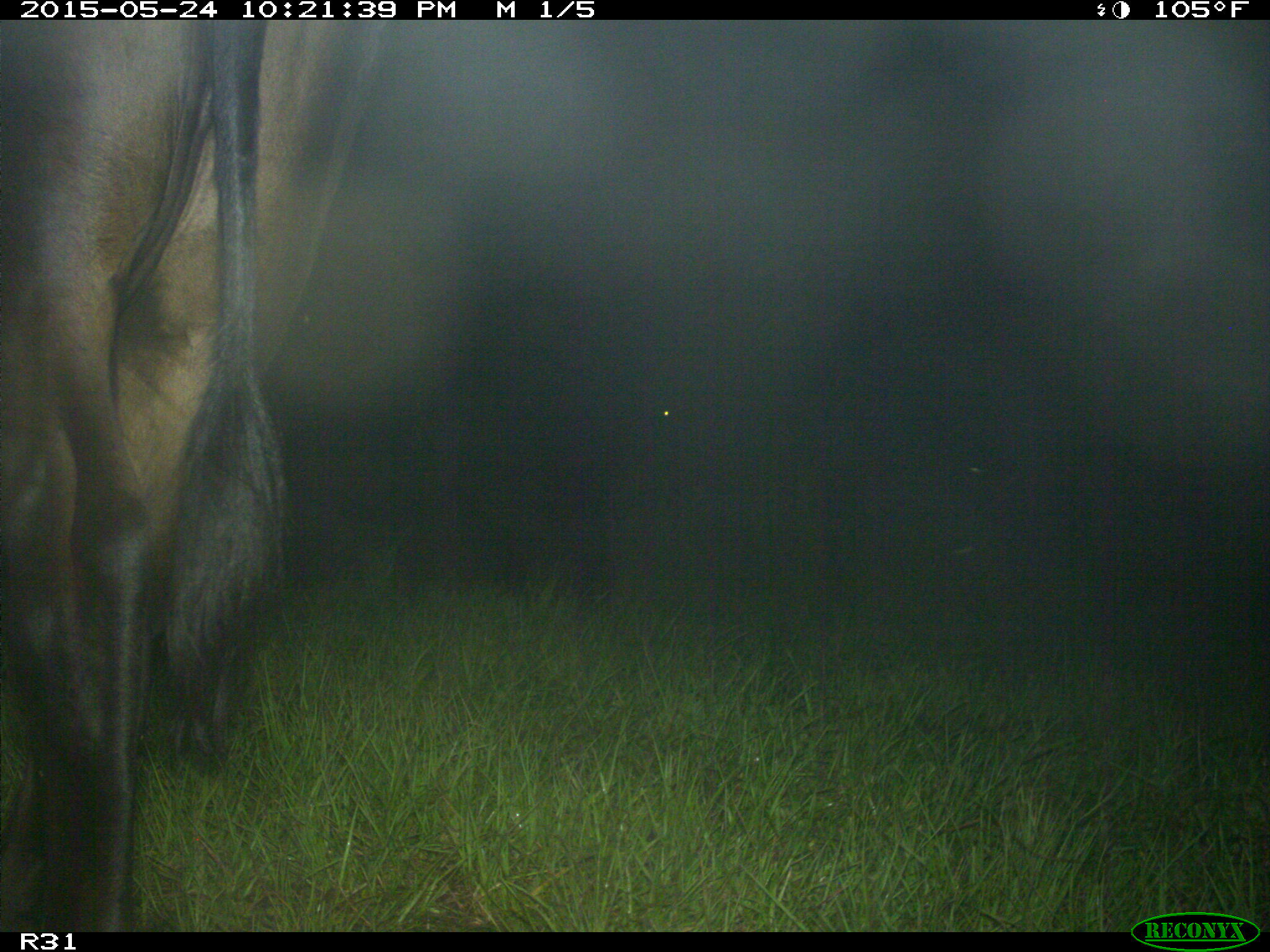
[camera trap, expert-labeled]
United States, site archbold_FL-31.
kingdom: Animalia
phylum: Chordata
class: Mammalia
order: Artiodactyla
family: Bovidae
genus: Bos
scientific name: Bos taurus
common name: domestic cow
Bos taurus (domestic cow).